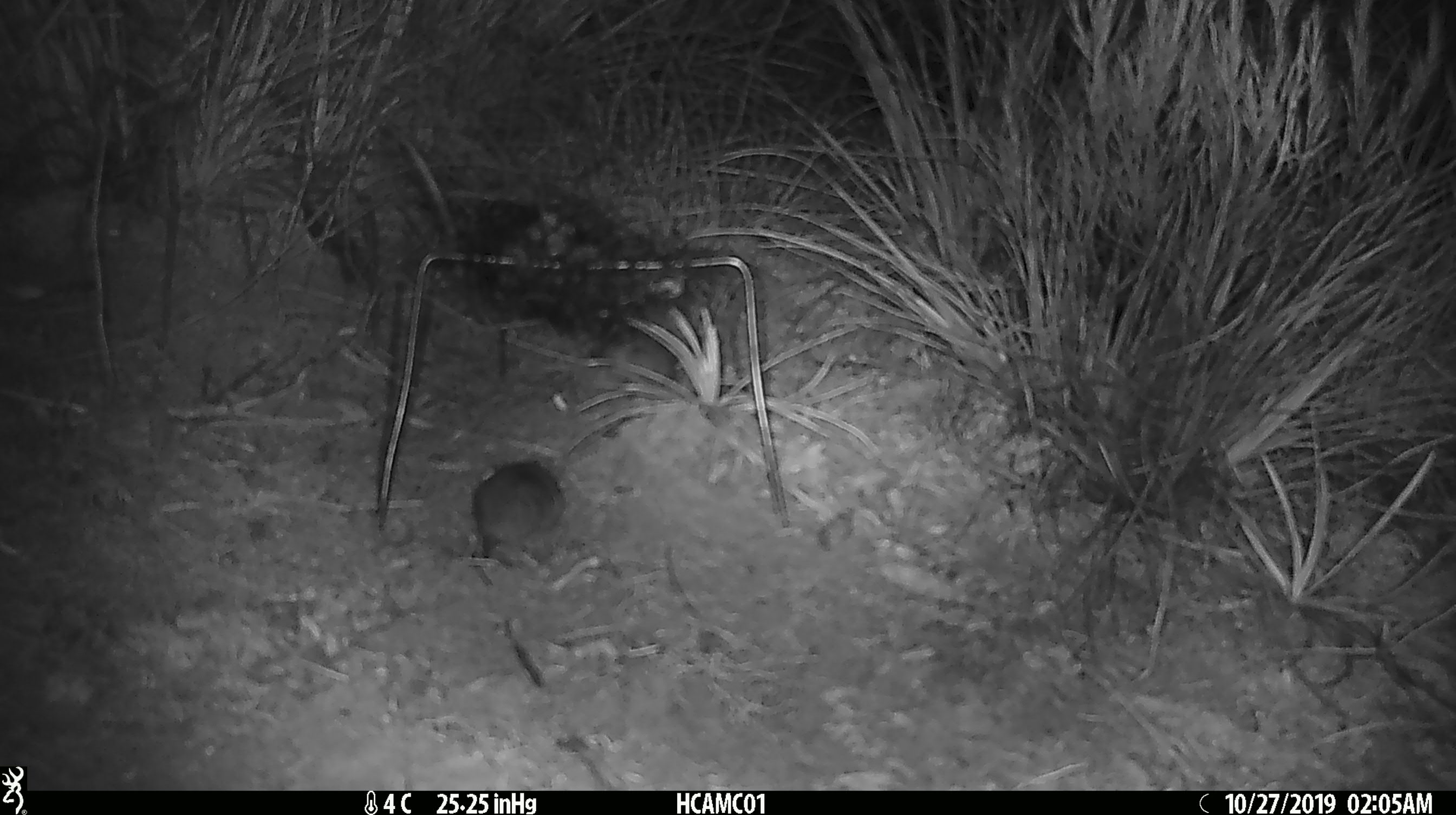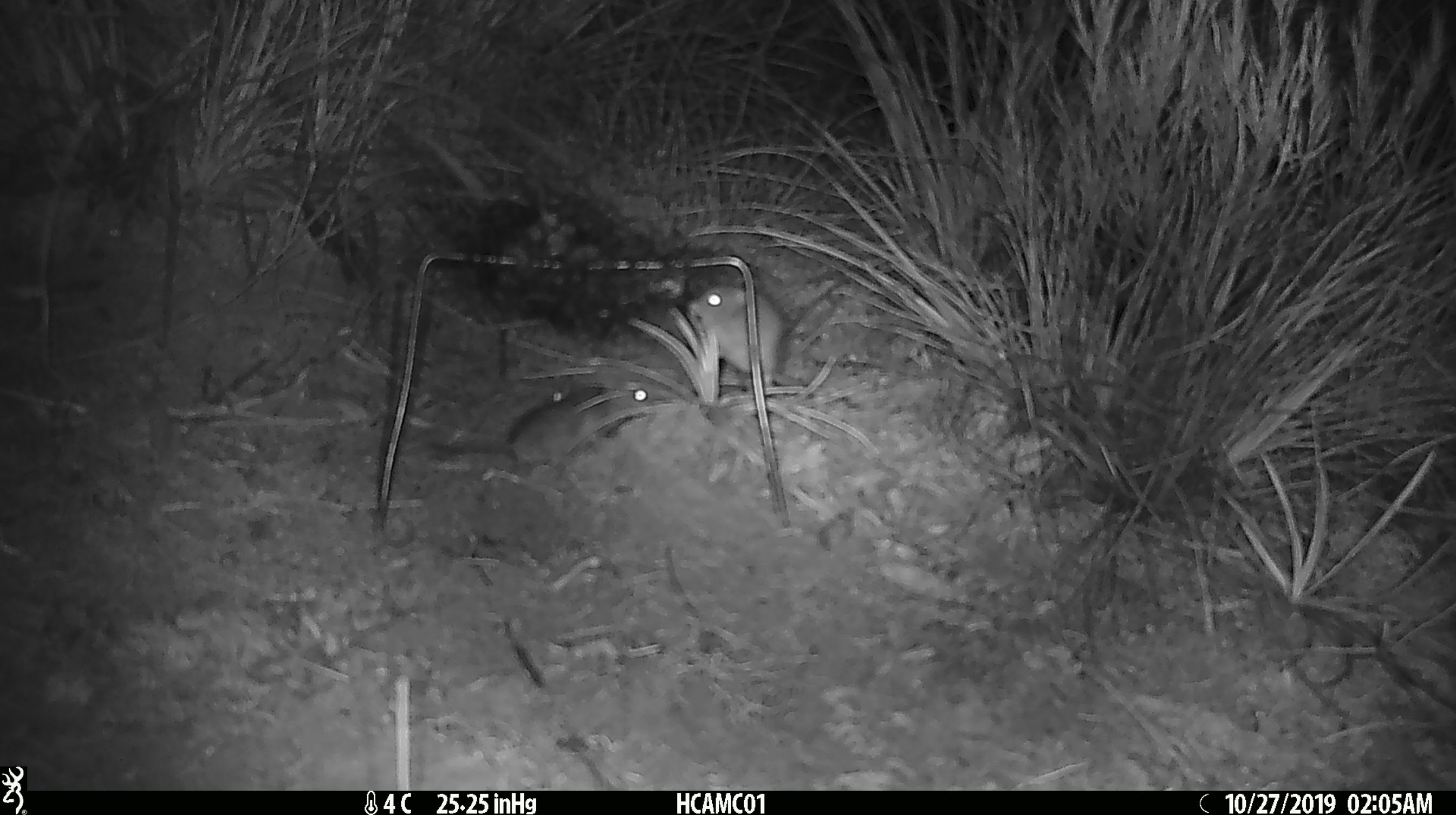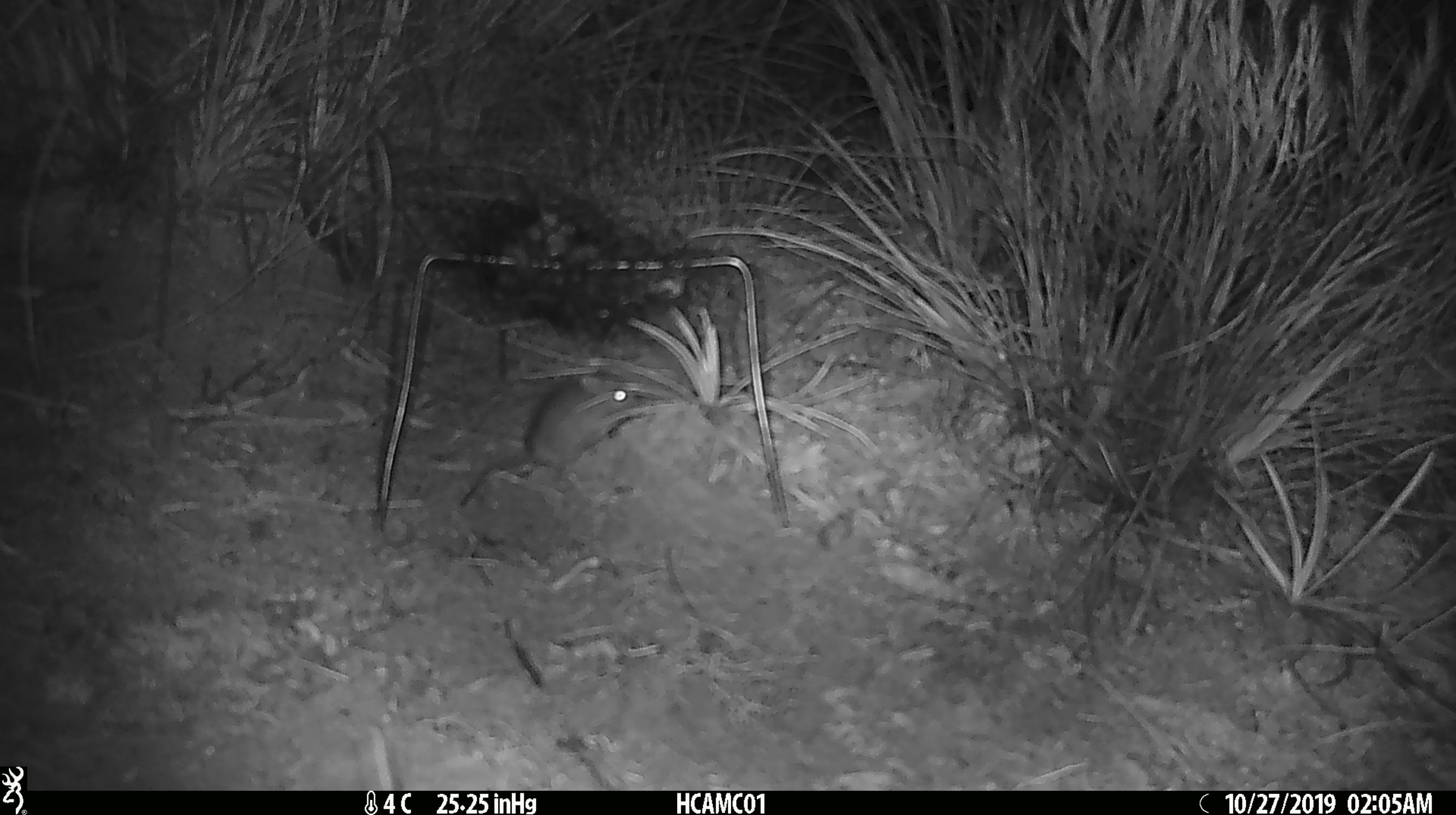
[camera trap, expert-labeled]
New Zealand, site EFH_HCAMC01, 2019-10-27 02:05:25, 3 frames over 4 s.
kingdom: Animalia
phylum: Chordata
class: Mammalia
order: Rodentia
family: Muridae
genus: Mus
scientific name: Mus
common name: mouse